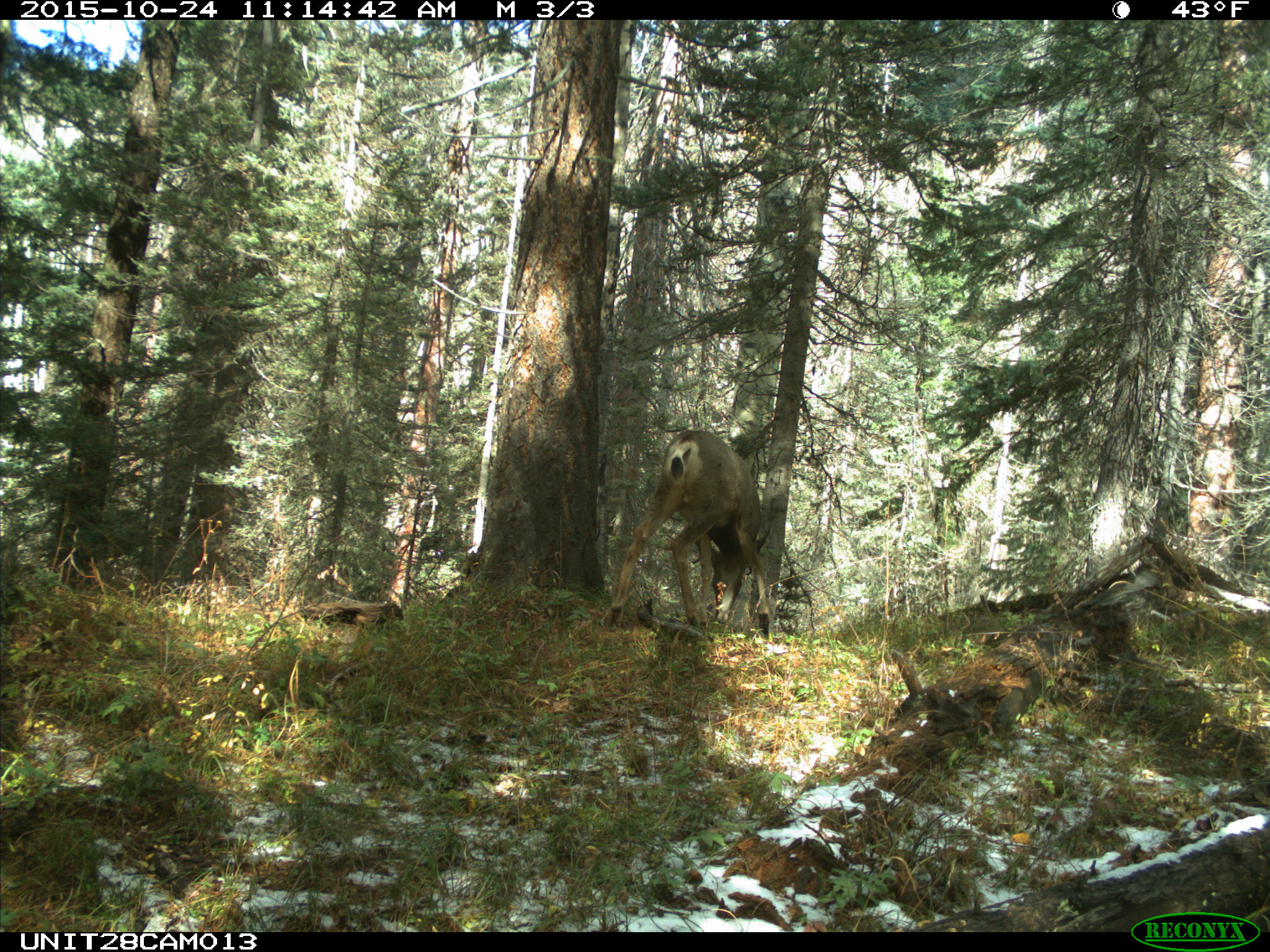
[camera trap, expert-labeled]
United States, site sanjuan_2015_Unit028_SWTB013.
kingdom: Animalia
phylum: Chordata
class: Mammalia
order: Artiodactyla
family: Cervidae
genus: Odocoileus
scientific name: Odocoileus hemionus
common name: mule deer